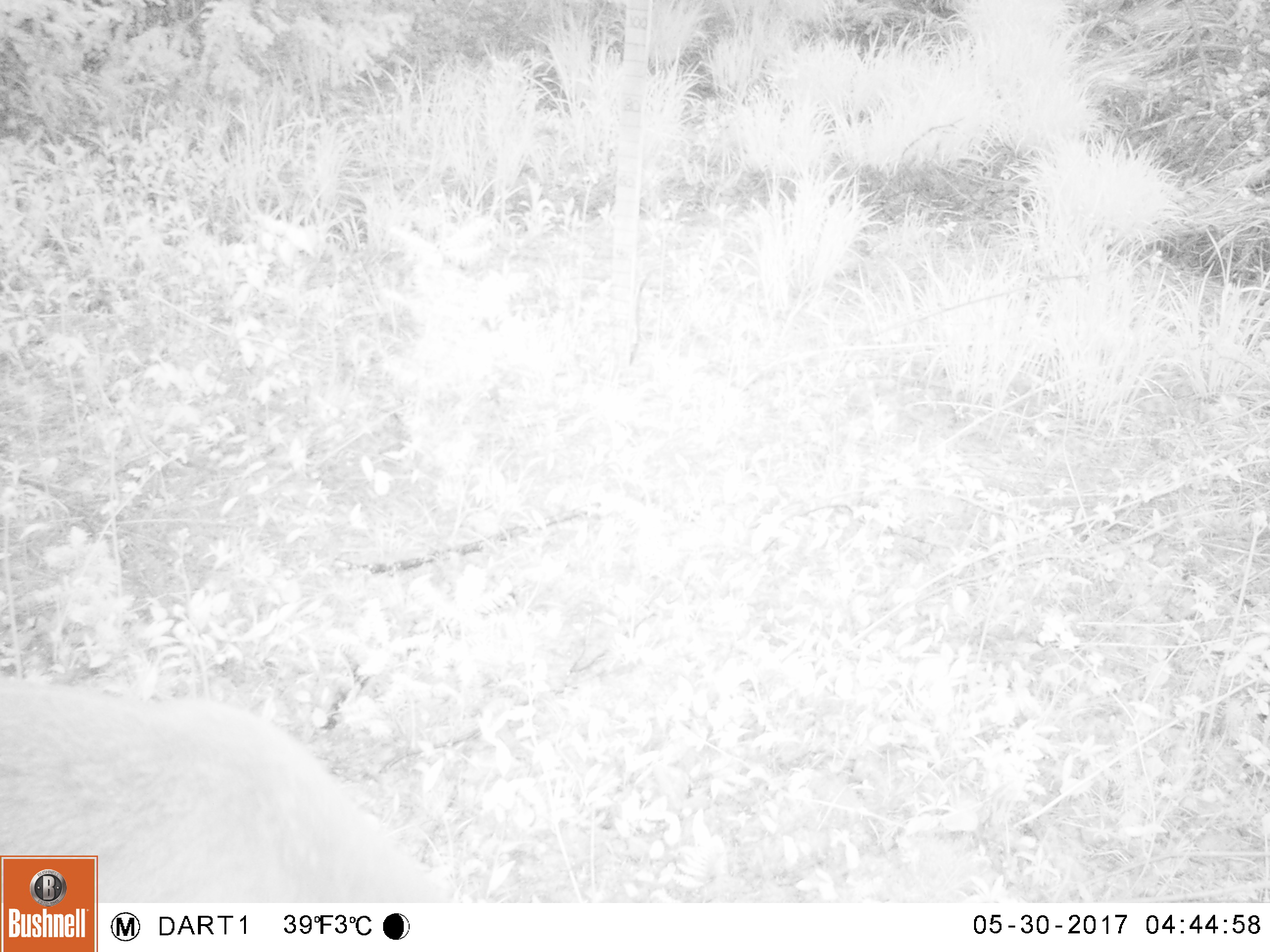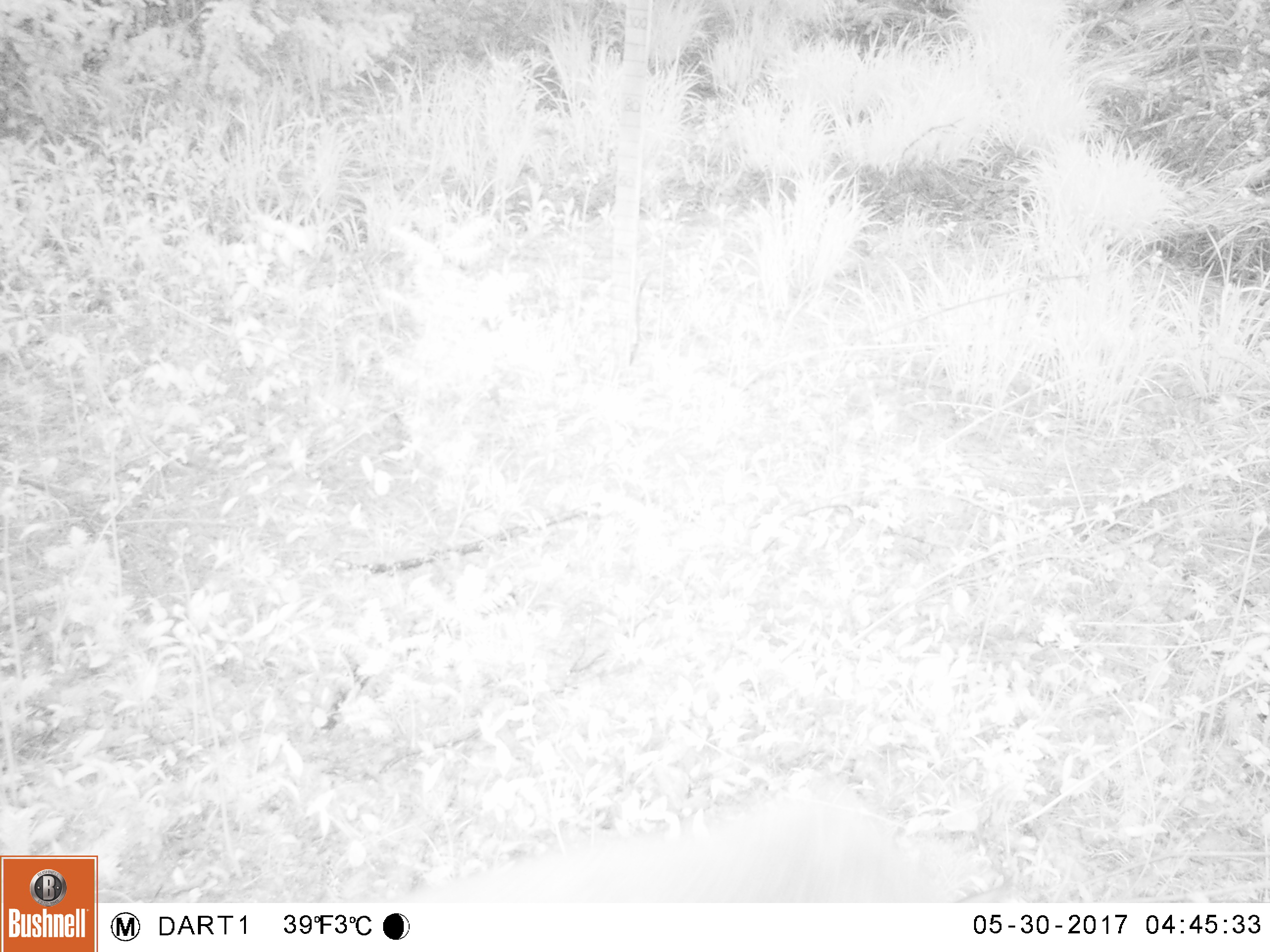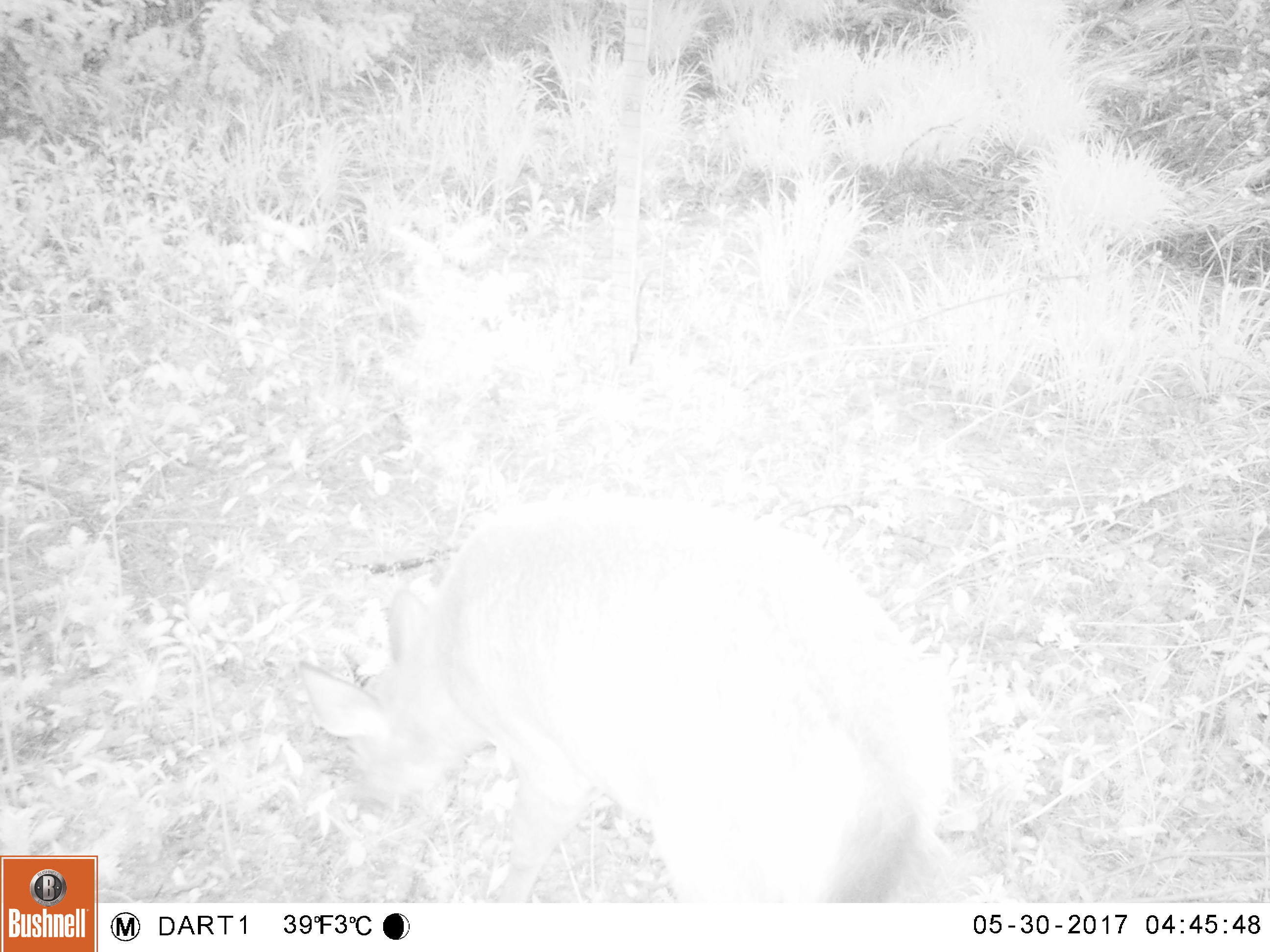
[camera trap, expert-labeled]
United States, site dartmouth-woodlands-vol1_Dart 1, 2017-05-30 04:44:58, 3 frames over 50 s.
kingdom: Animalia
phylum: Chordata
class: Mammalia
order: Artiodactyla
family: Cervidae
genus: Odocoileus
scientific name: Odocoileus virginianus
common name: white-tailed deer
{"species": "white-tailed deer (Odocoileus virginianus)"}